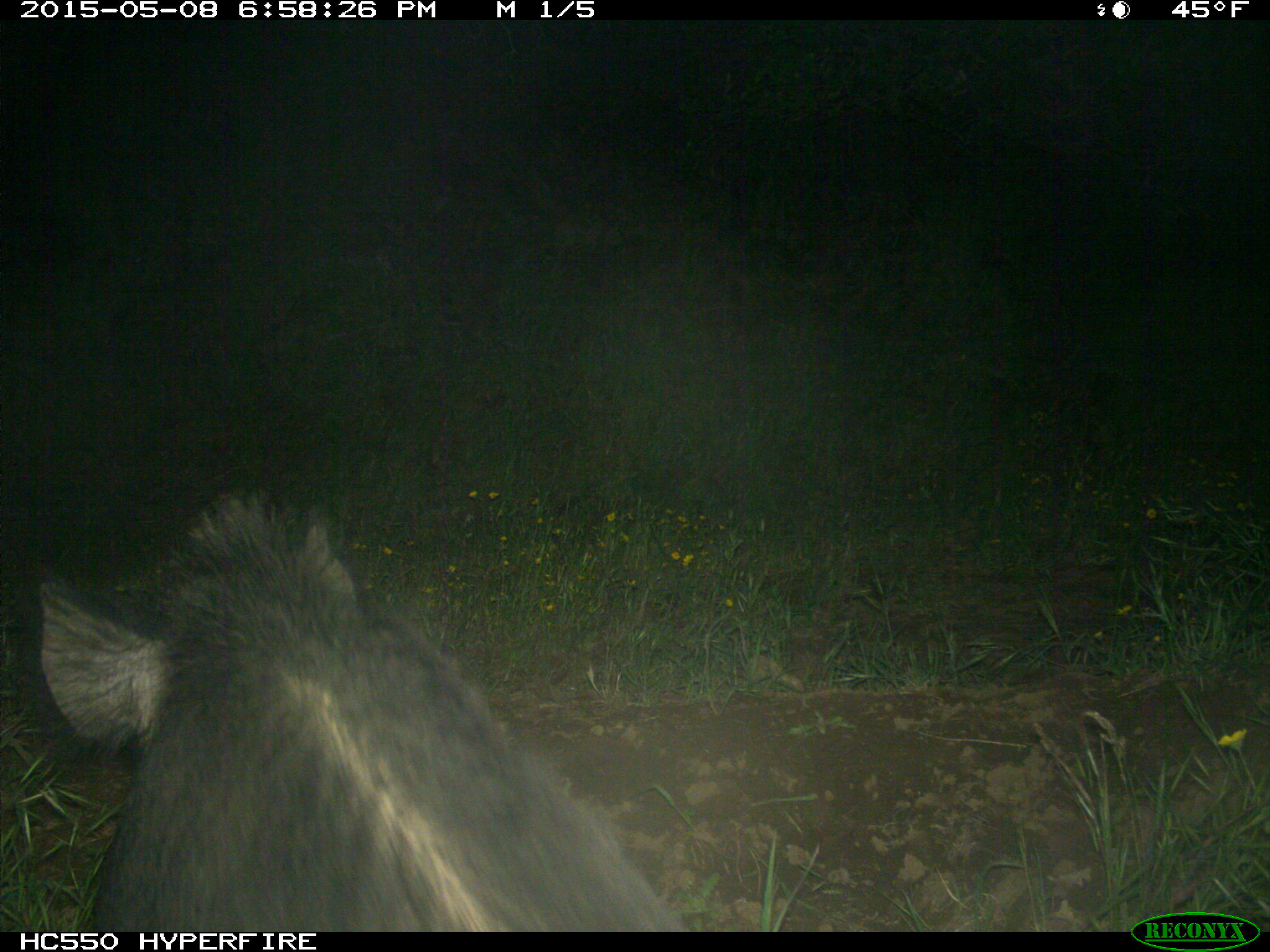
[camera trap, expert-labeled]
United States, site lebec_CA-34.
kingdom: Animalia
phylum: Chordata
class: Mammalia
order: Artiodactyla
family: Suidae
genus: Sus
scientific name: Sus scrofa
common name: wild boar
Sus scrofa (wild boar).